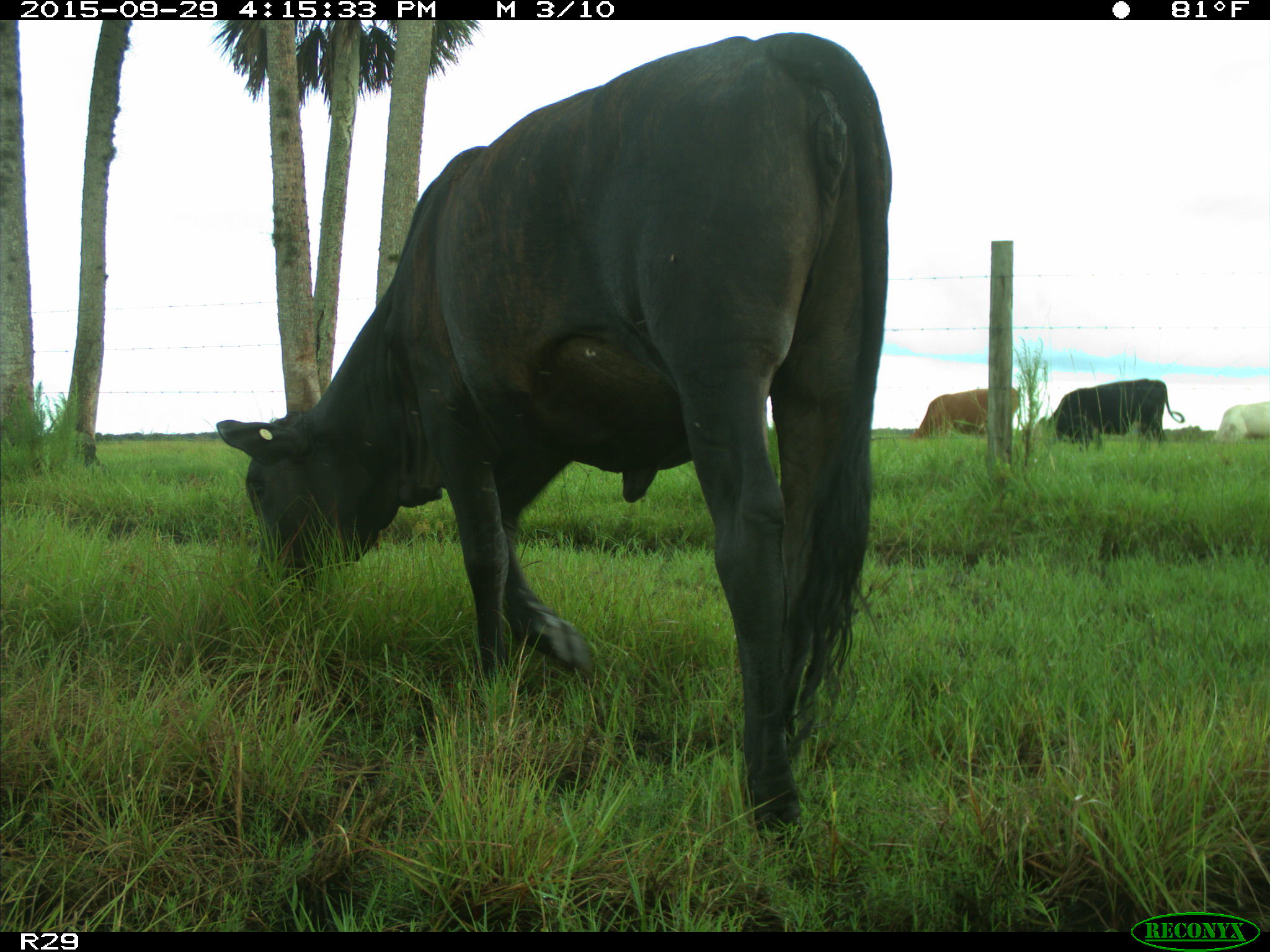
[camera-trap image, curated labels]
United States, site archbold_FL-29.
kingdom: Animalia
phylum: Chordata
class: Mammalia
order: Artiodactyla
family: Bovidae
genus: Bos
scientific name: Bos taurus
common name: domestic cow